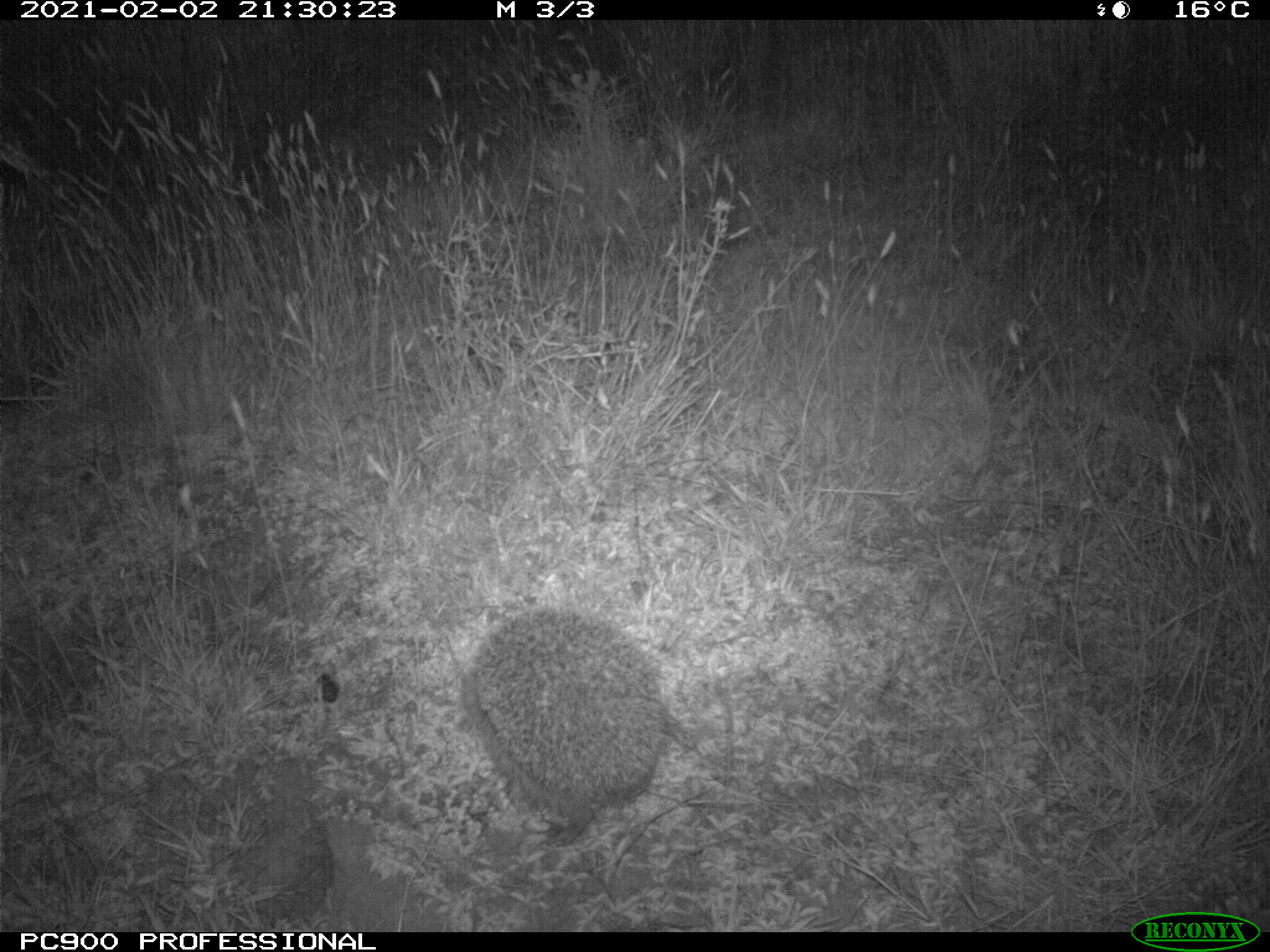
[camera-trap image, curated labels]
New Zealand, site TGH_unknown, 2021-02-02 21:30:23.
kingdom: Animalia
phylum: Chordata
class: Mammalia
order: Eulipotyphla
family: Erinaceidae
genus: Erinaceus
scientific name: Erinaceus europaeus europaeus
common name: european hedgehog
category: hedgehog